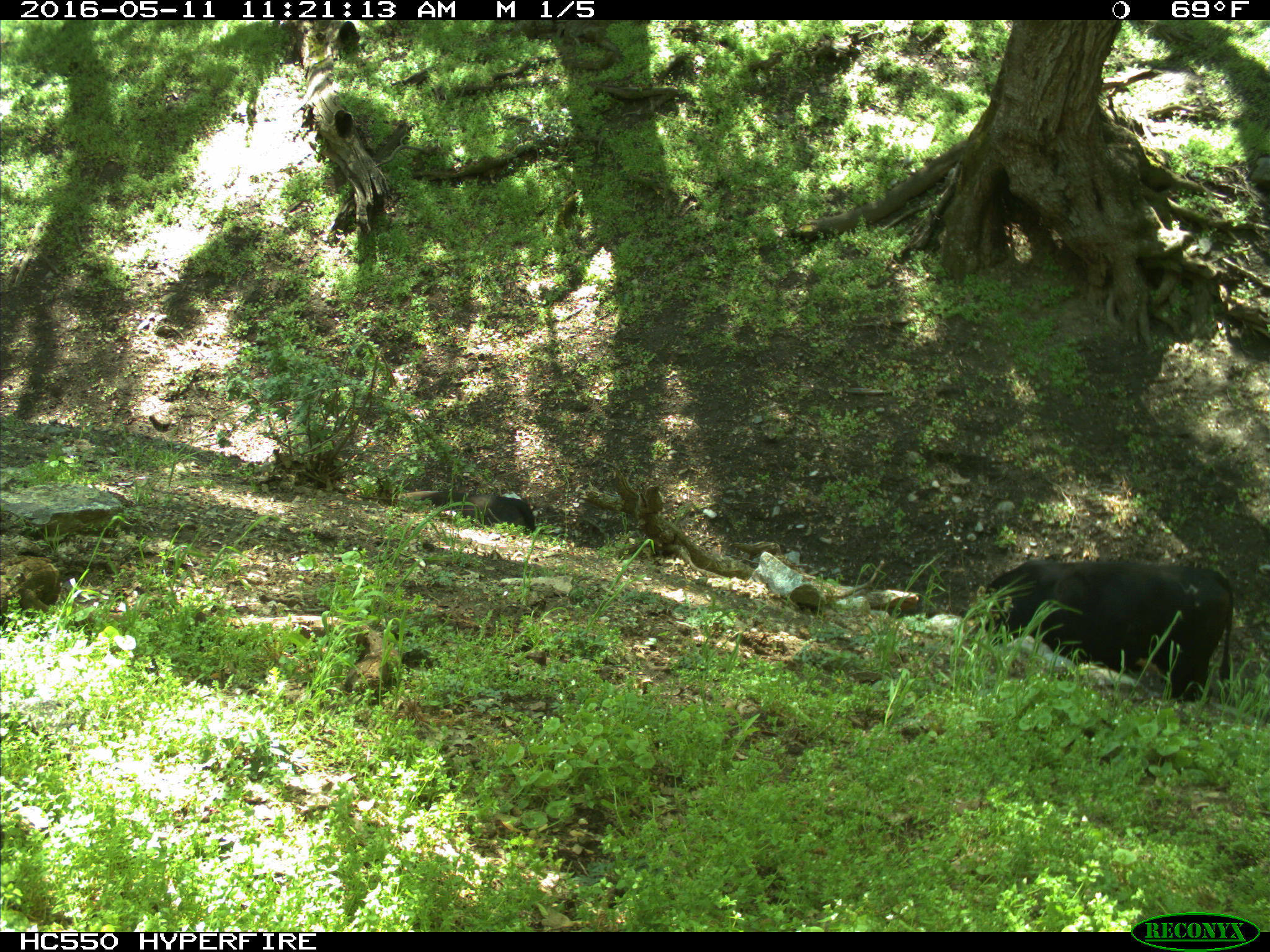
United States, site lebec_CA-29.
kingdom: Animalia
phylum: Chordata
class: Mammalia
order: Artiodactyla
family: Bovidae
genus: Bos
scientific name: Bos taurus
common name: domestic cow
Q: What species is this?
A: Bos taurus (domestic cow).